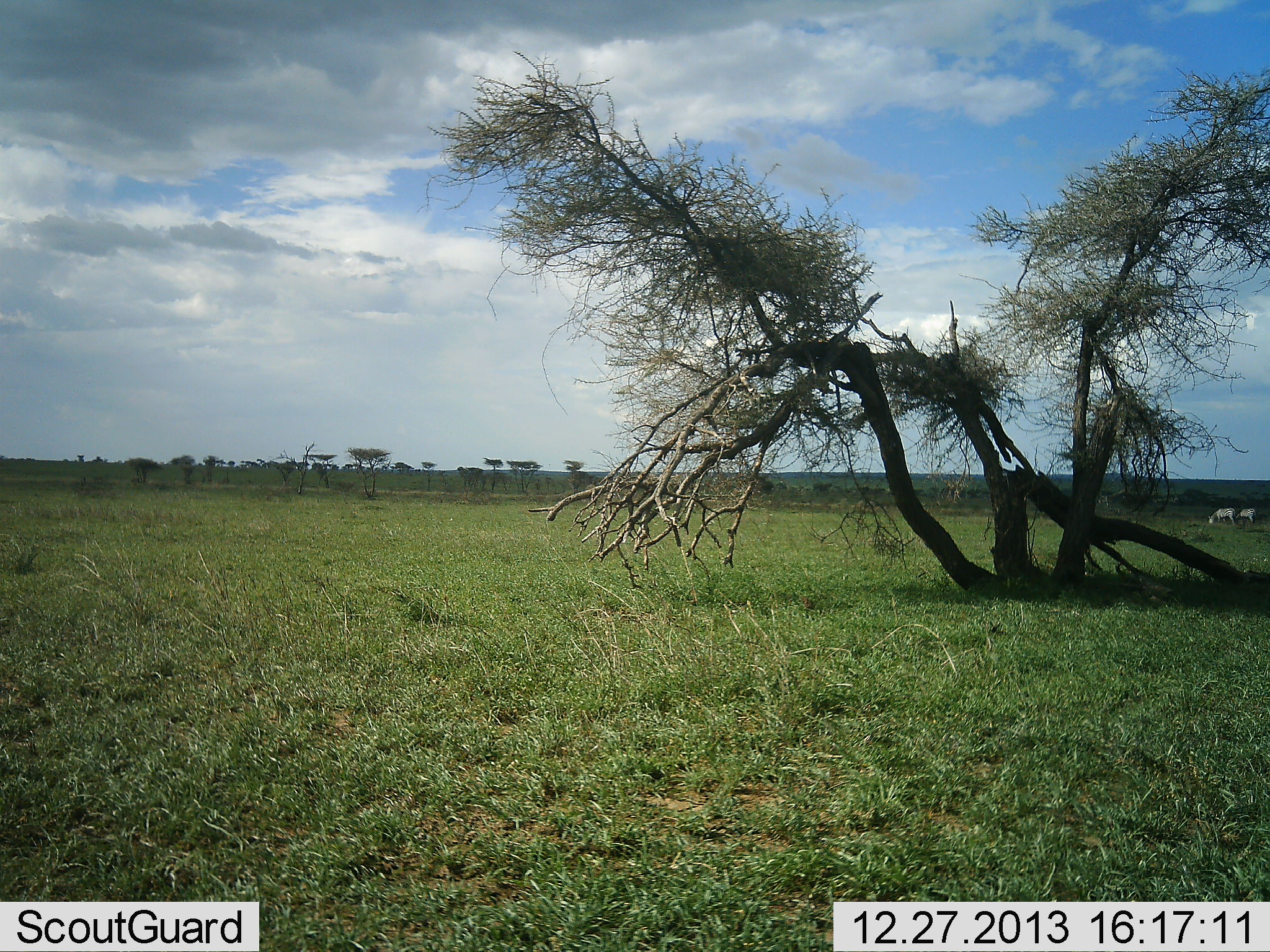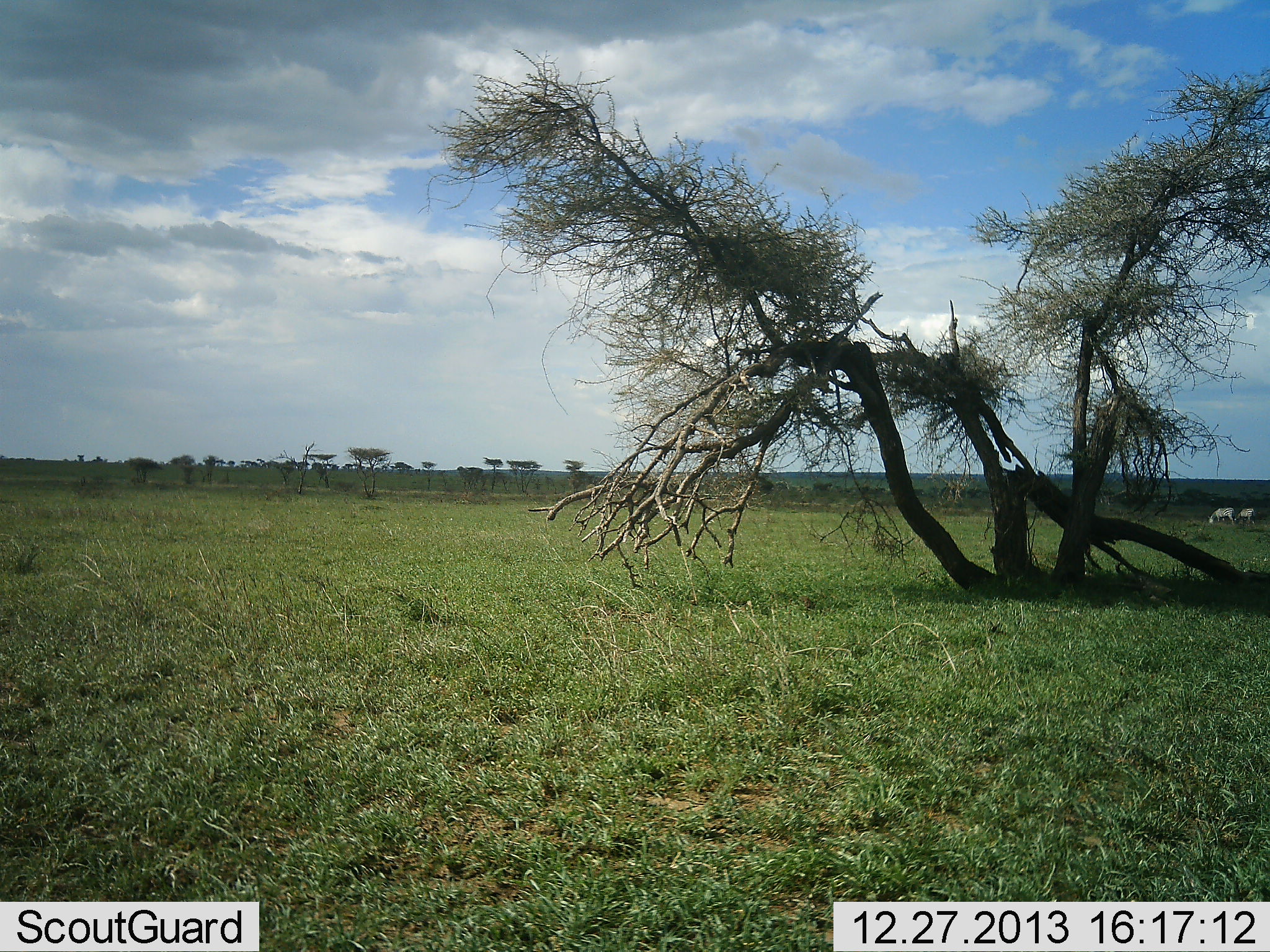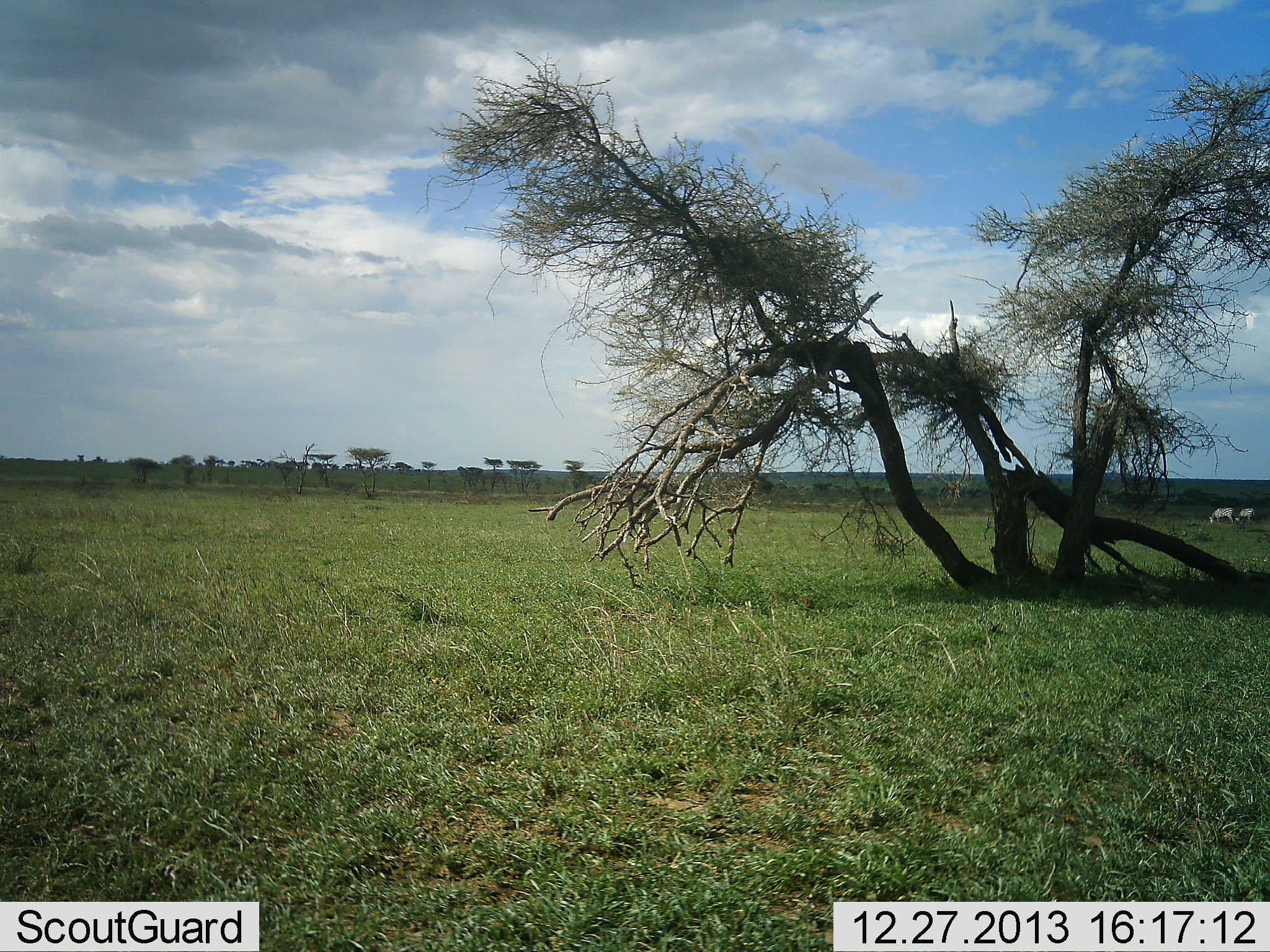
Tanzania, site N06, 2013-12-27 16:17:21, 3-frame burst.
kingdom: Animalia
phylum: Chordata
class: Mammalia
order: Perissodactyla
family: Equidae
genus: Equus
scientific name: Equus quagga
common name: plains zebra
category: zebra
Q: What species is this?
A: Zebra (plains zebra) (Equus quagga).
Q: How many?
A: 2.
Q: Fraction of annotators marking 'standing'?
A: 10%.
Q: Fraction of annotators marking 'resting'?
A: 0%.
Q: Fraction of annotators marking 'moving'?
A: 0%.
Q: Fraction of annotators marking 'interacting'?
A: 0%.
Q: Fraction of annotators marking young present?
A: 0%.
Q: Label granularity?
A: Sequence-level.